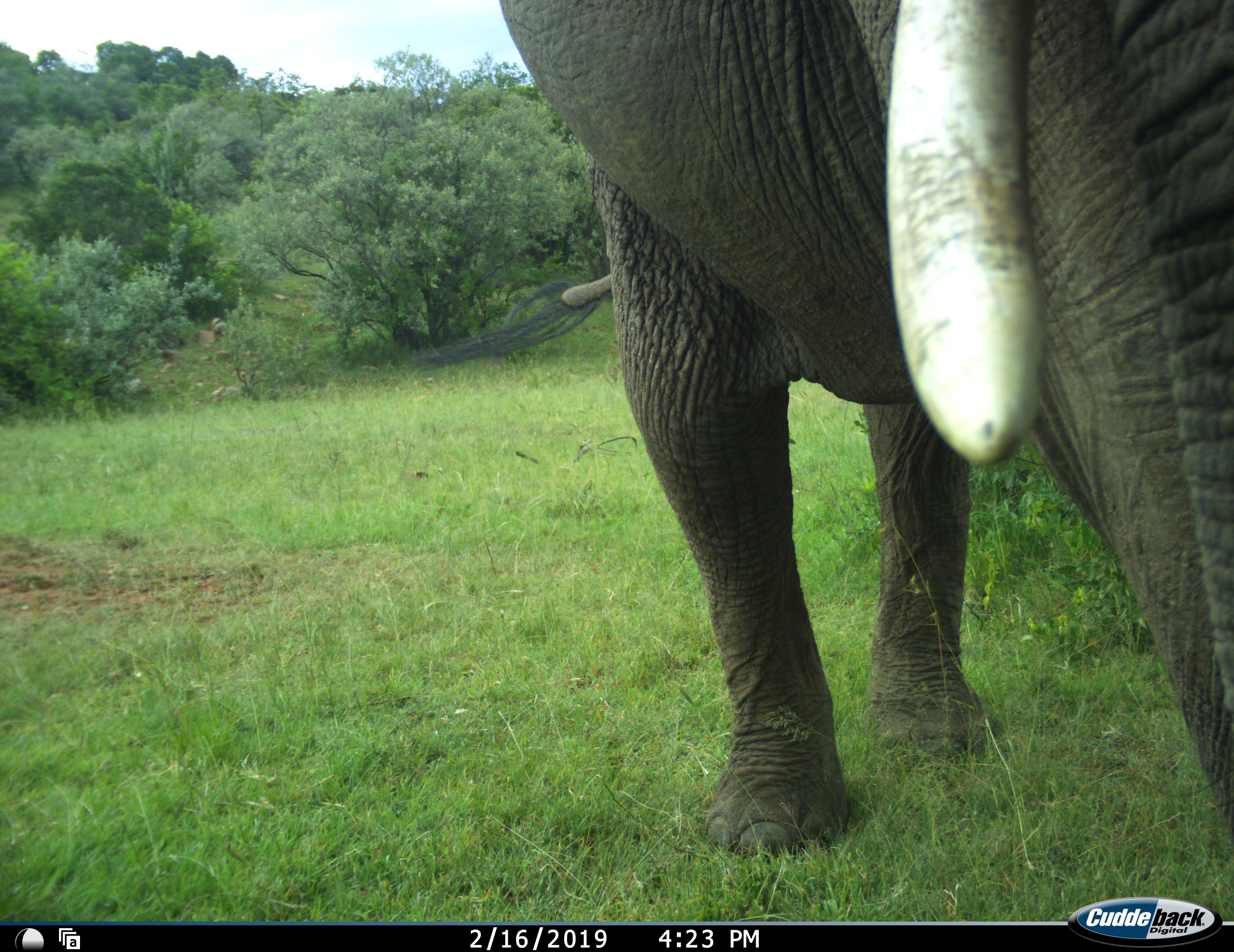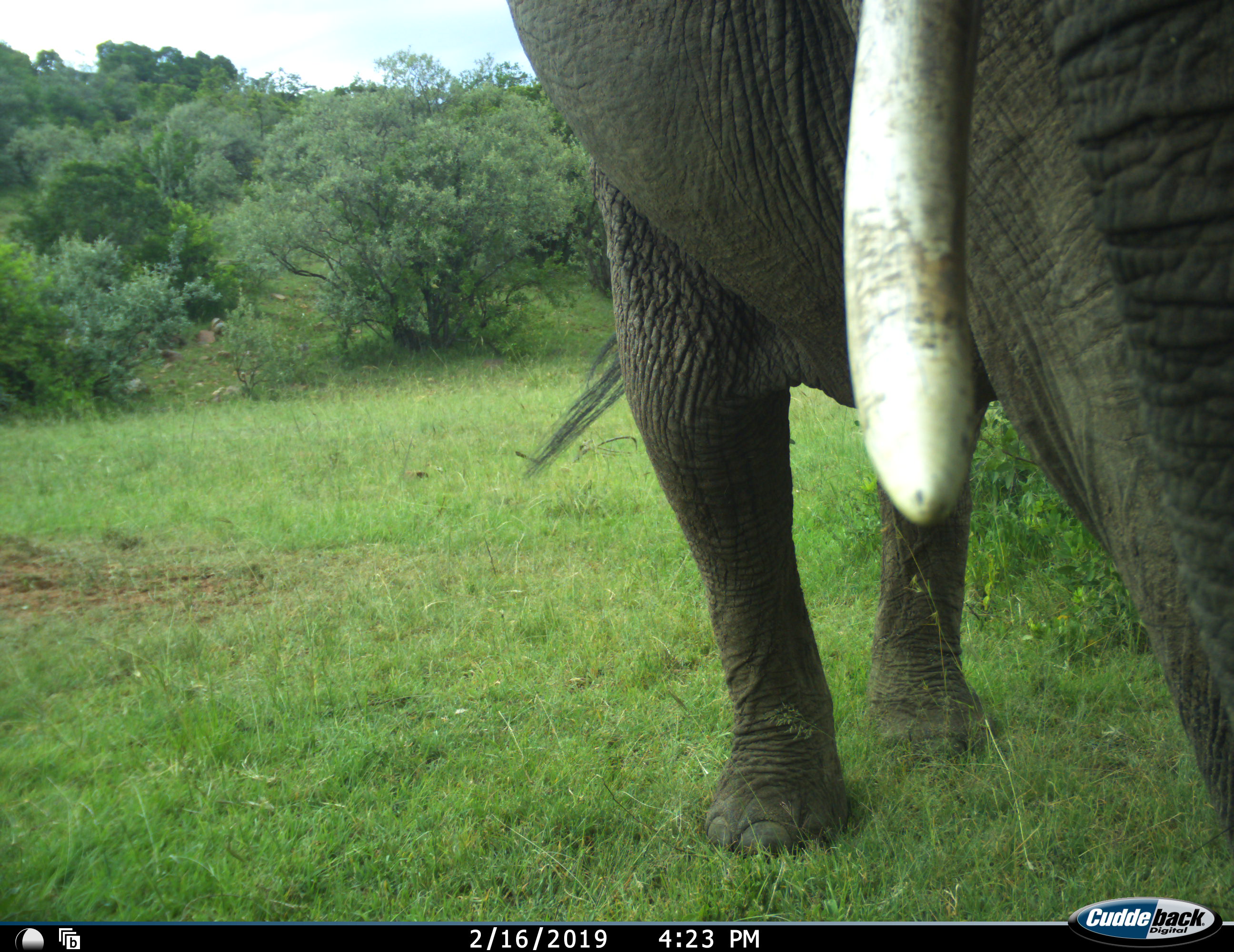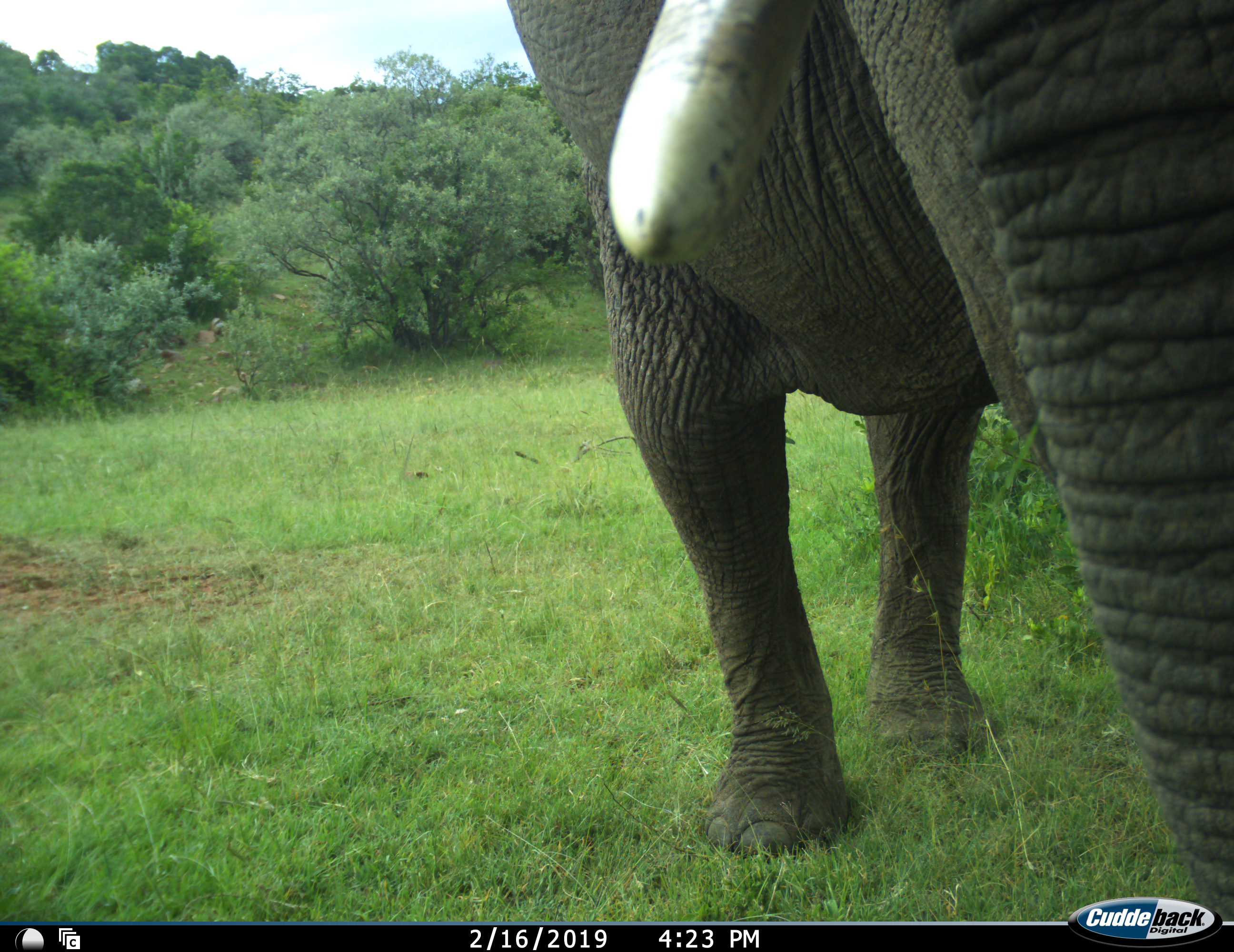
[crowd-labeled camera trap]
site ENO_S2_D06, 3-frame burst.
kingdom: Animalia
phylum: Chordata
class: Mammalia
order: Proboscidea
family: Elephantidae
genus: Loxodonta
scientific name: Loxodonta africana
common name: african bush elephant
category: elephant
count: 1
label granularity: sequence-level